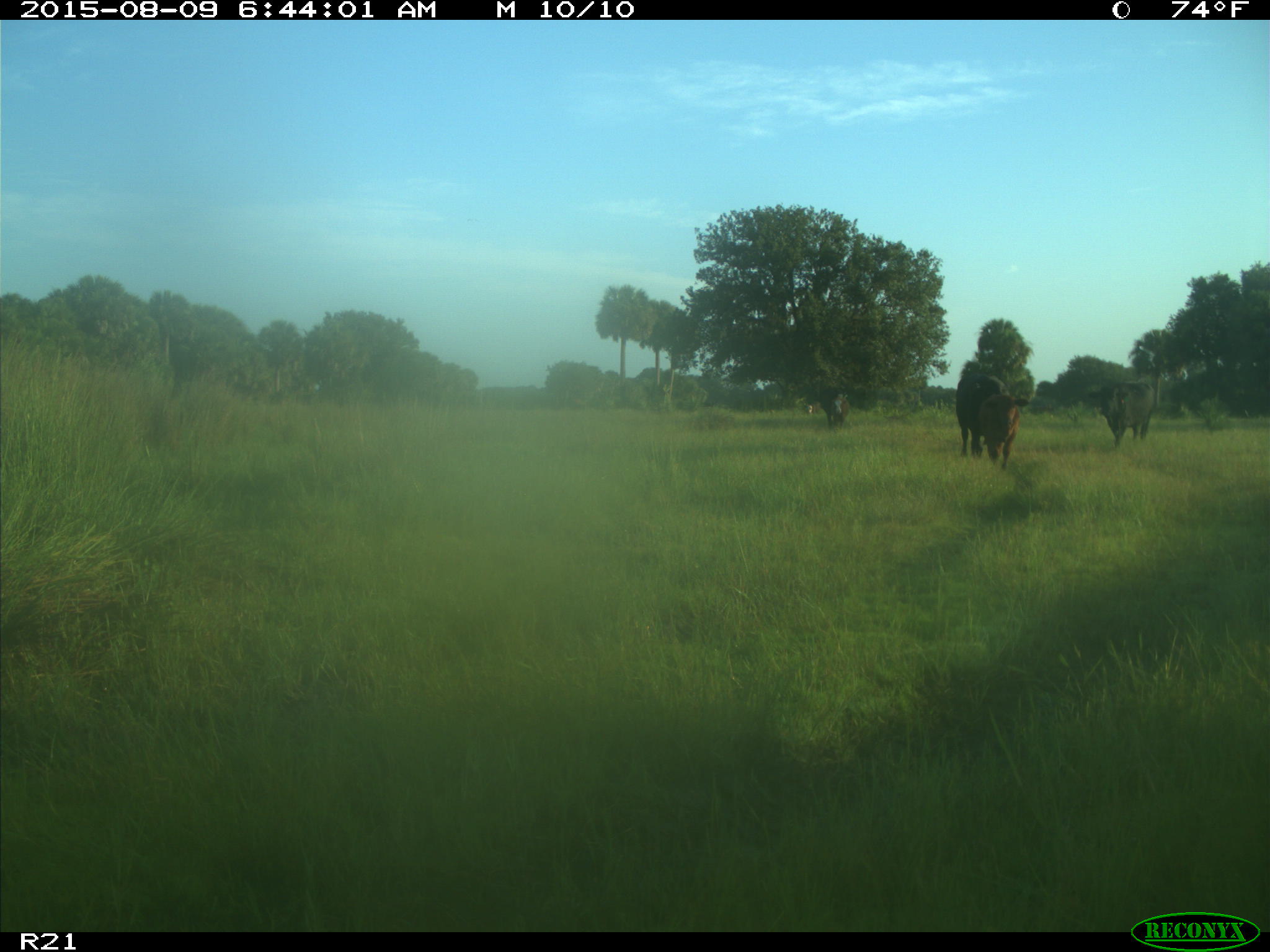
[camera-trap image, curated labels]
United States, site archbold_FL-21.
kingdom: Animalia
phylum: Chordata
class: Mammalia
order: Artiodactyla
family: Bovidae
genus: Bos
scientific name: Bos taurus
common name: domestic cow